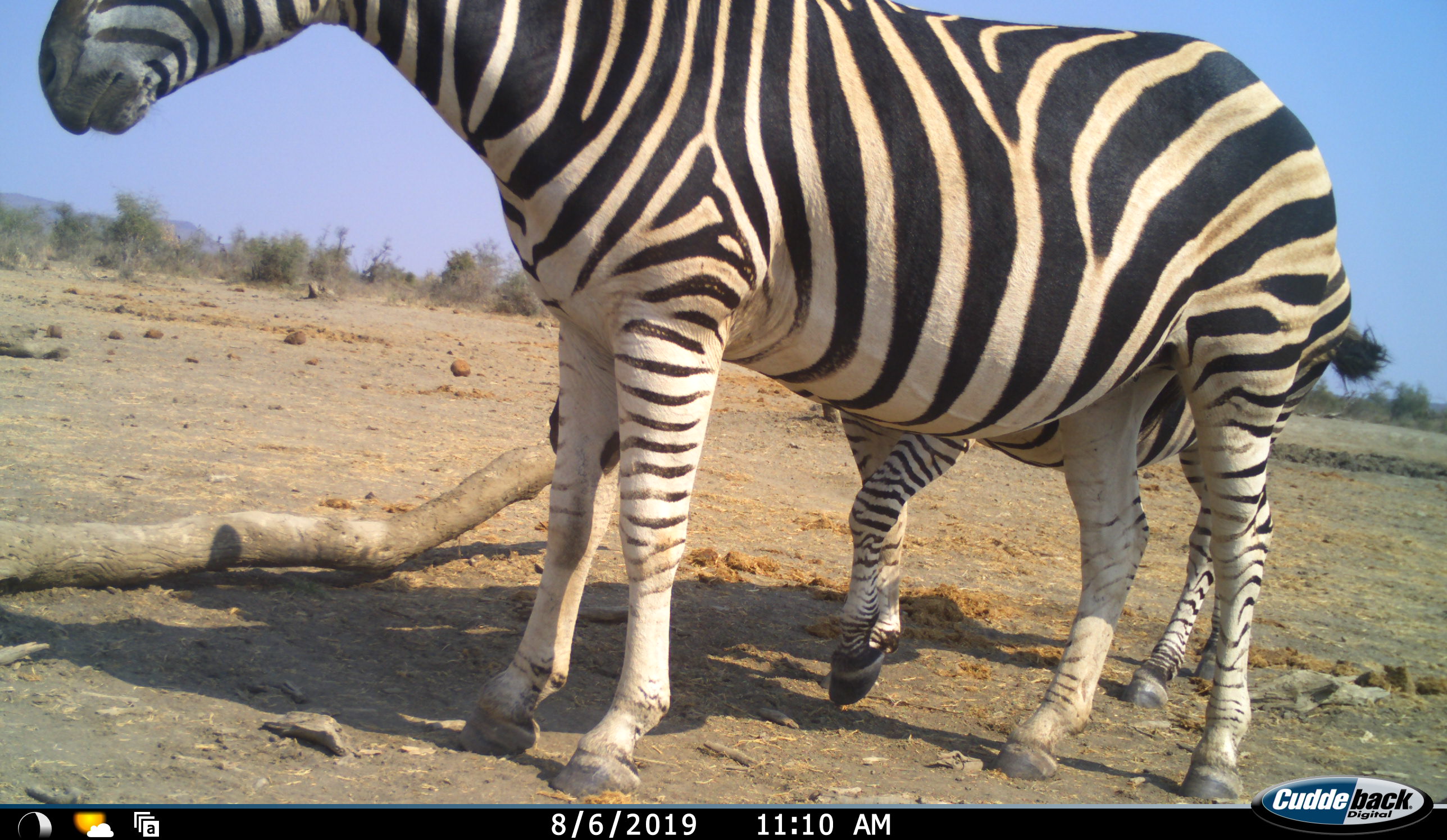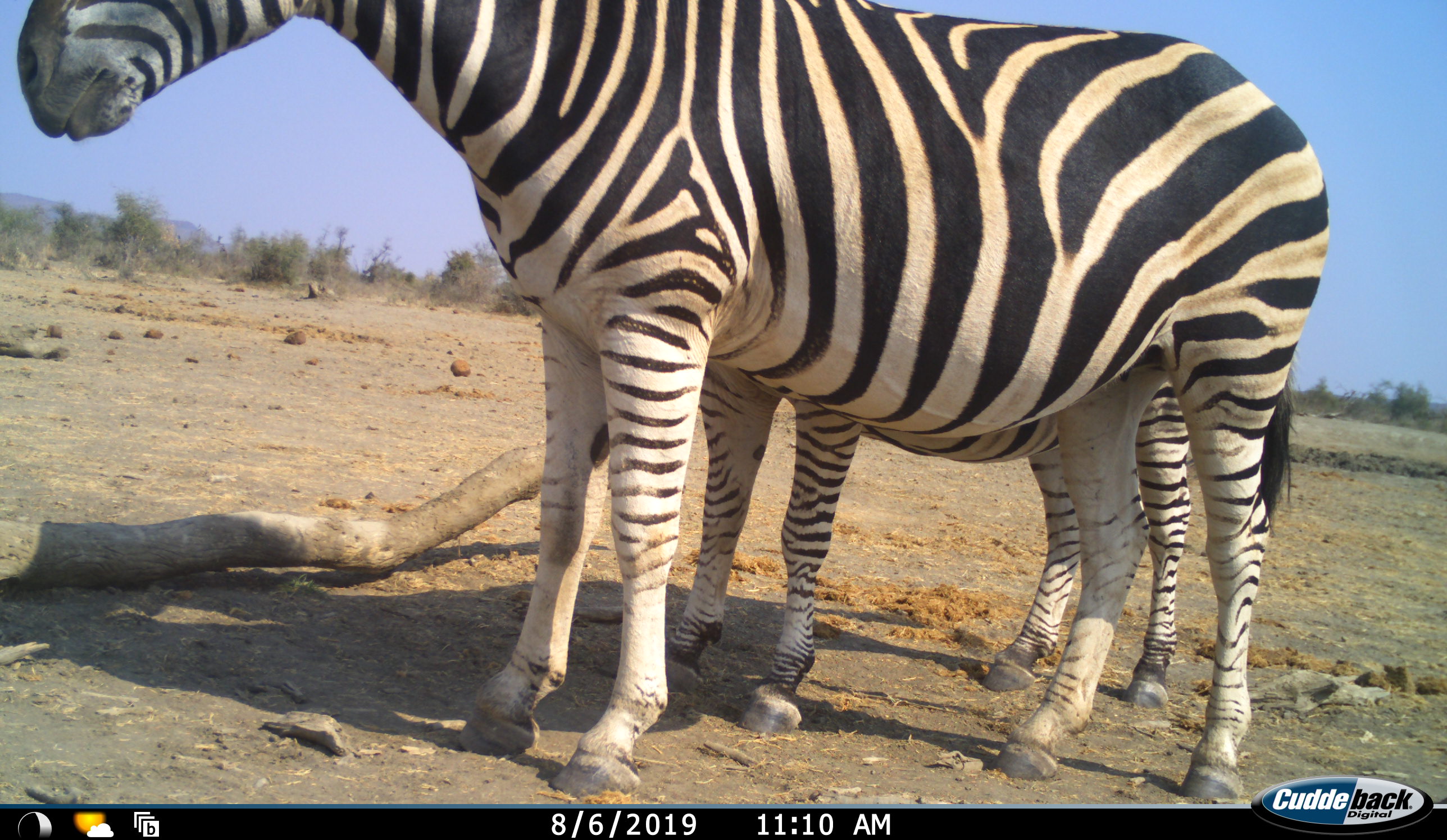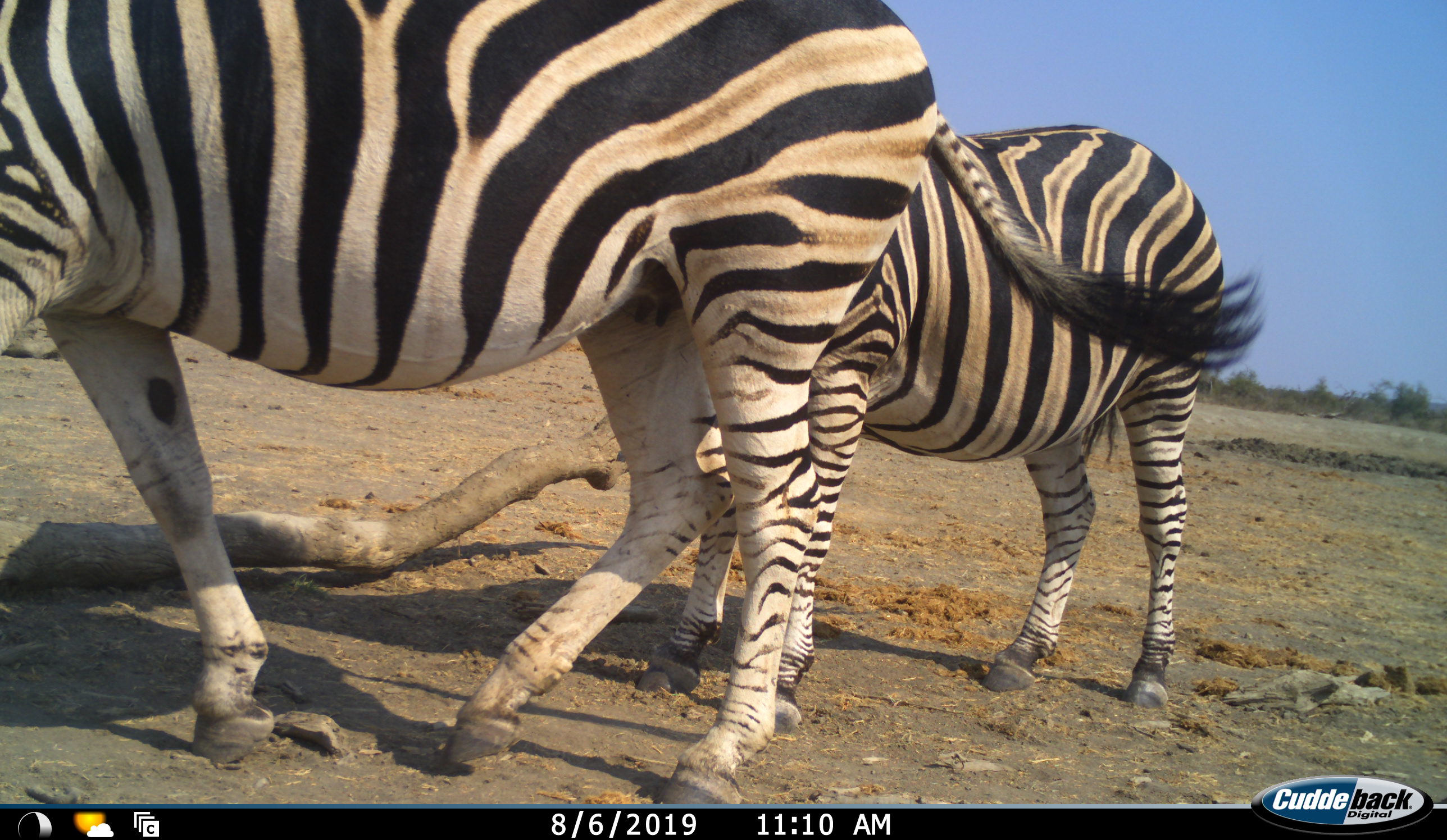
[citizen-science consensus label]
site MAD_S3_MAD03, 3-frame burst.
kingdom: Animalia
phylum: Chordata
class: Mammalia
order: Perissodactyla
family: Equidae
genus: Equus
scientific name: Equus quagga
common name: plains zebra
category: zebraplains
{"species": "zebraplains (plains zebra) (Equus quagga)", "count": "2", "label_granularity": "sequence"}